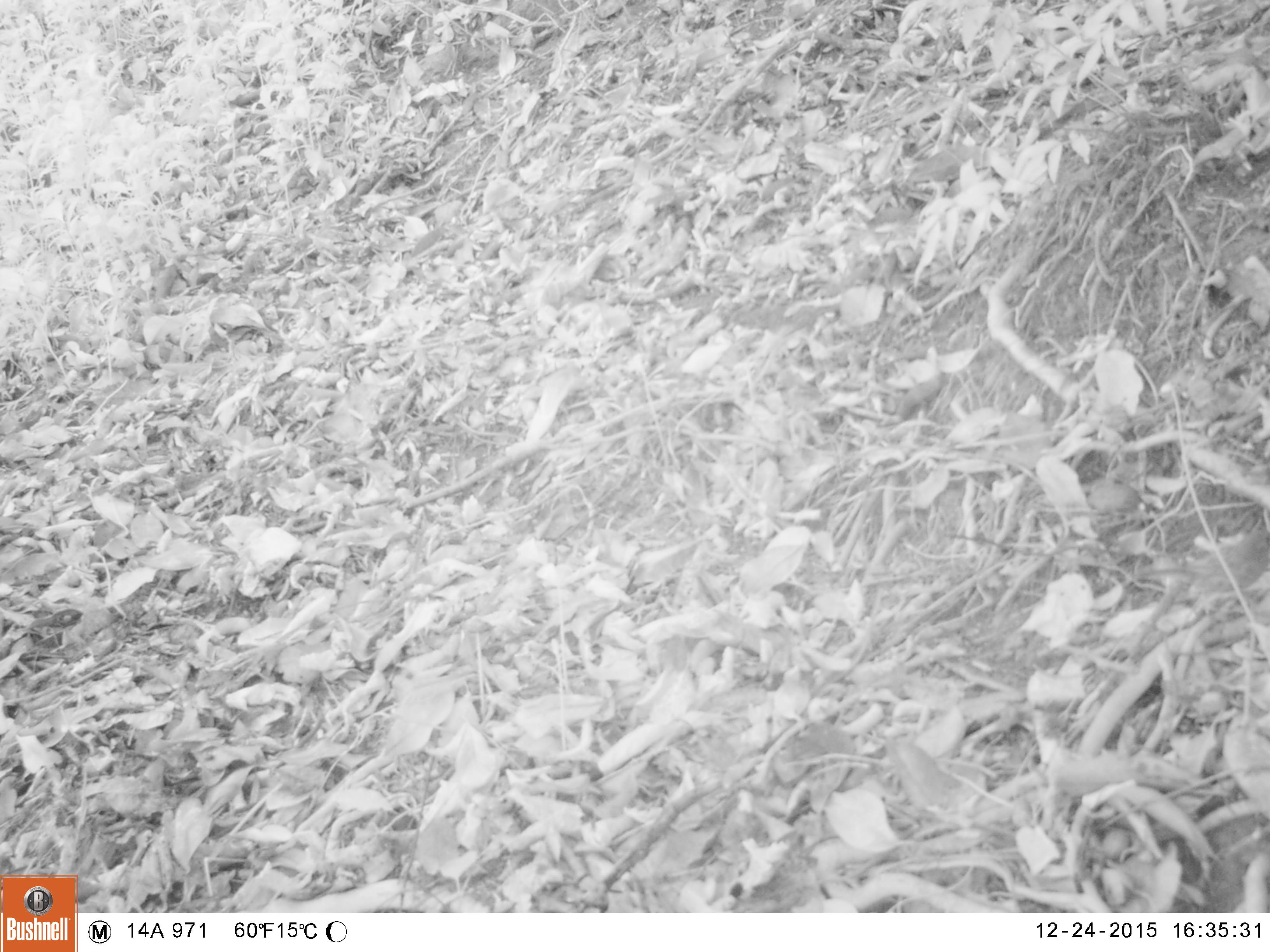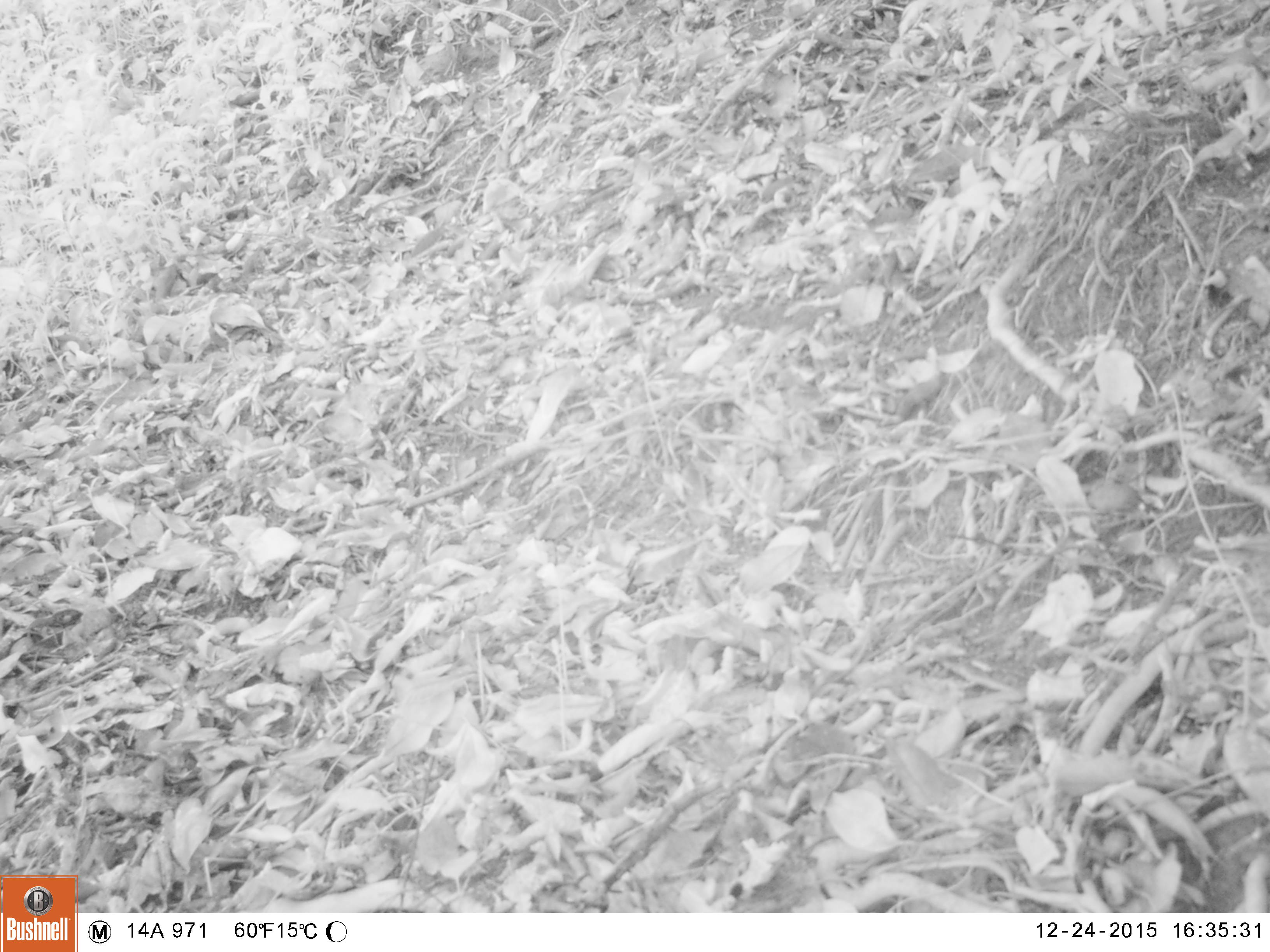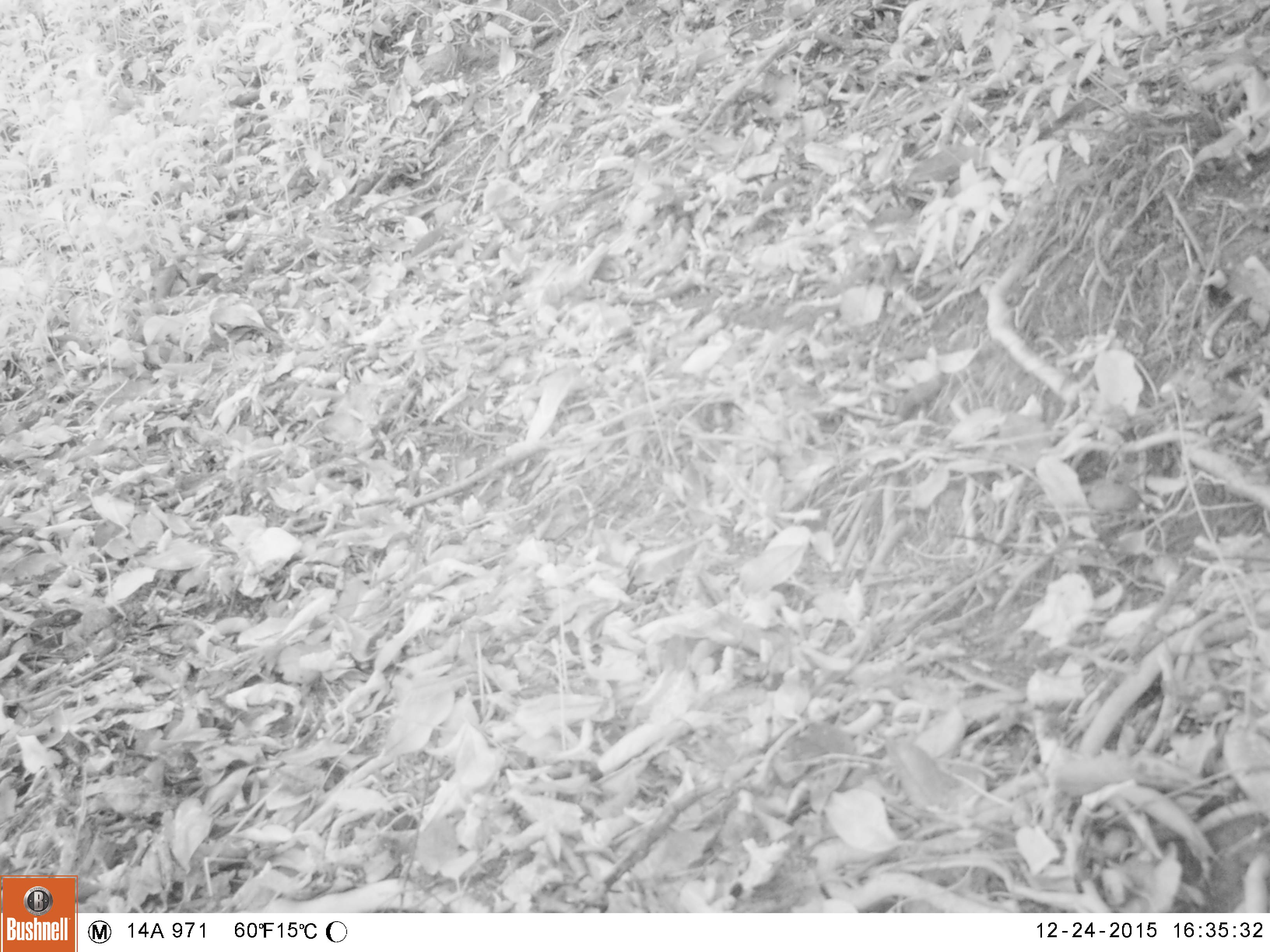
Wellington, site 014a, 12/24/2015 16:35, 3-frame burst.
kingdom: Animalia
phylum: Chordata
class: Aves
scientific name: Aves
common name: bird